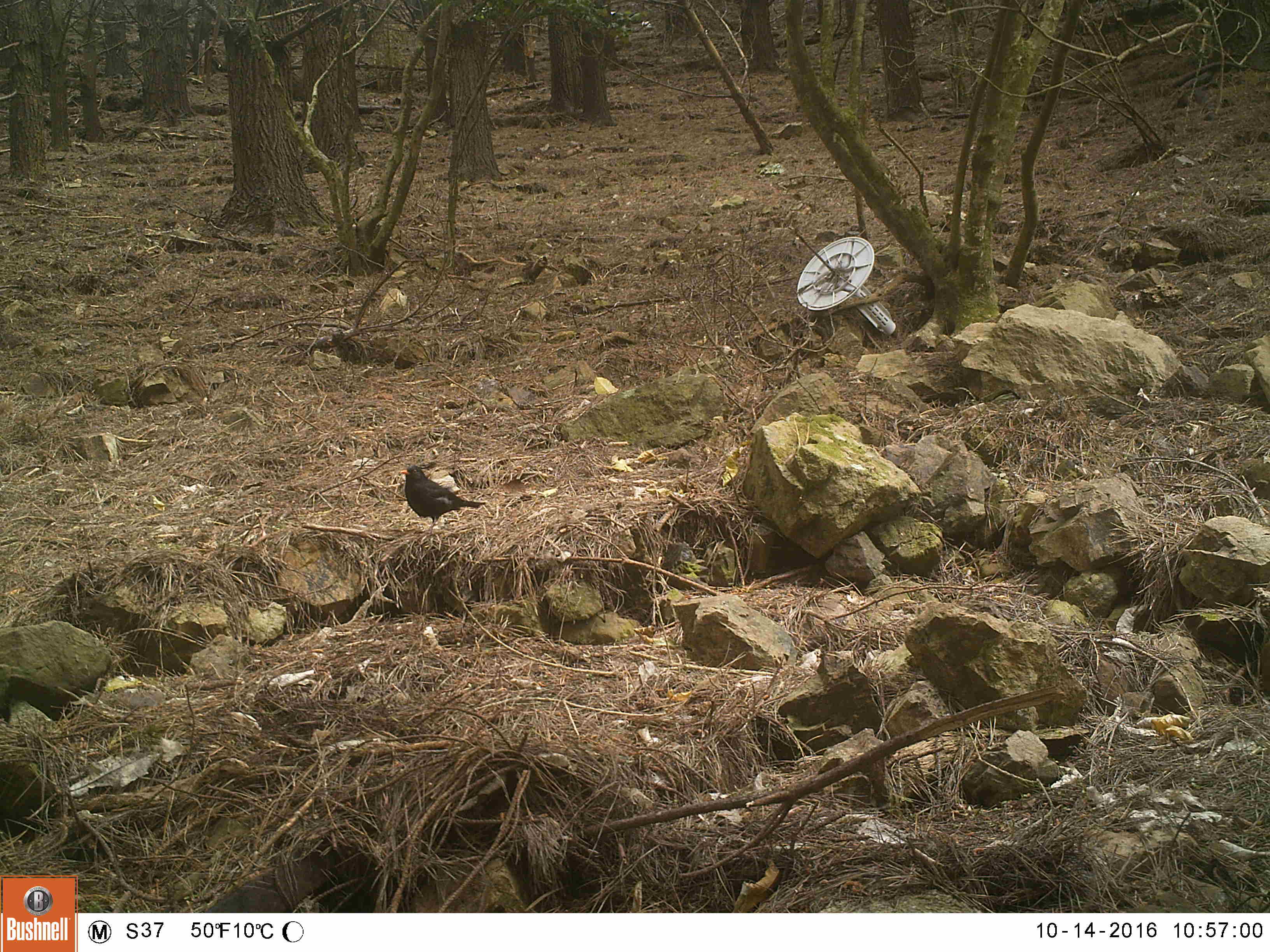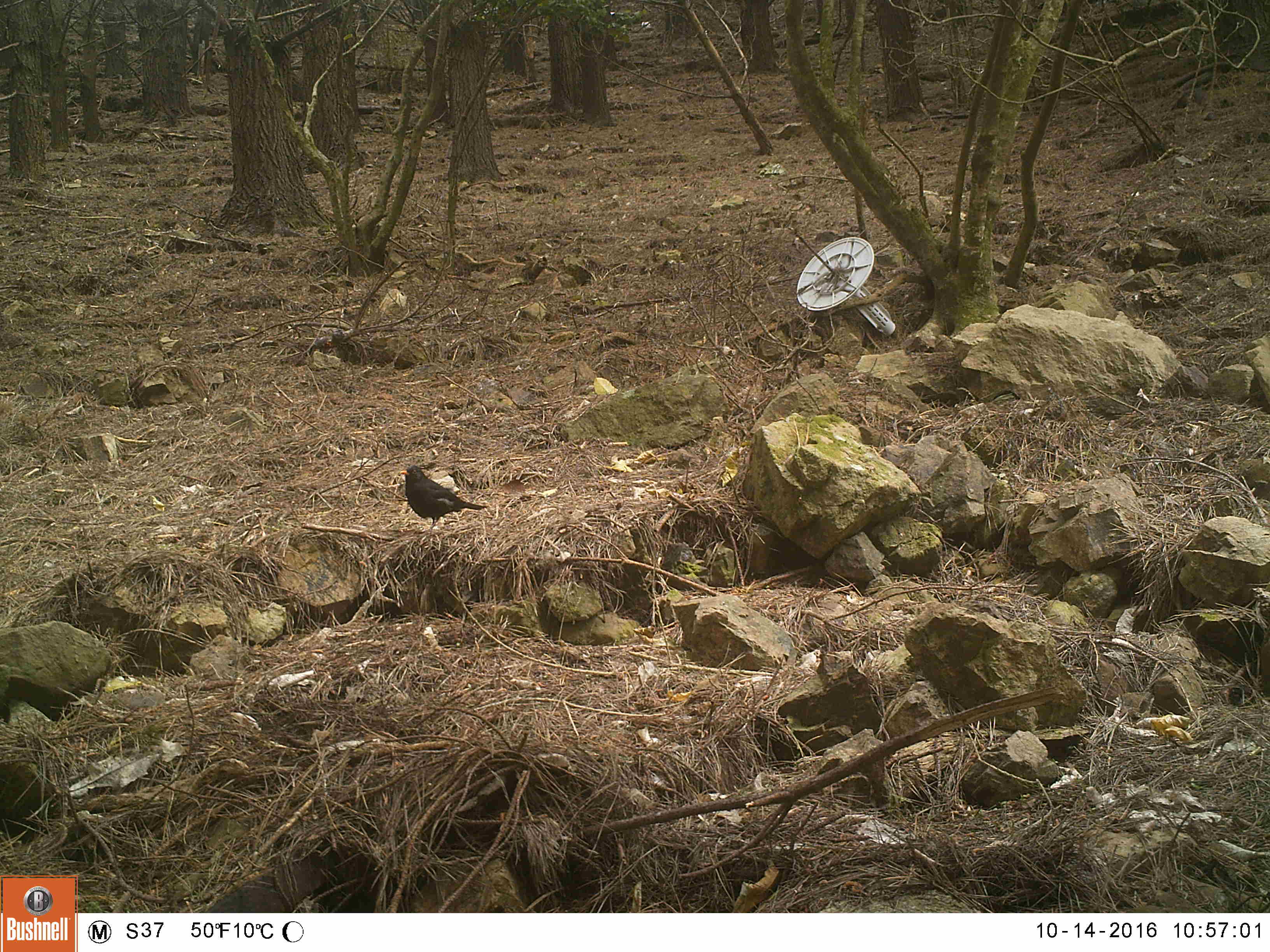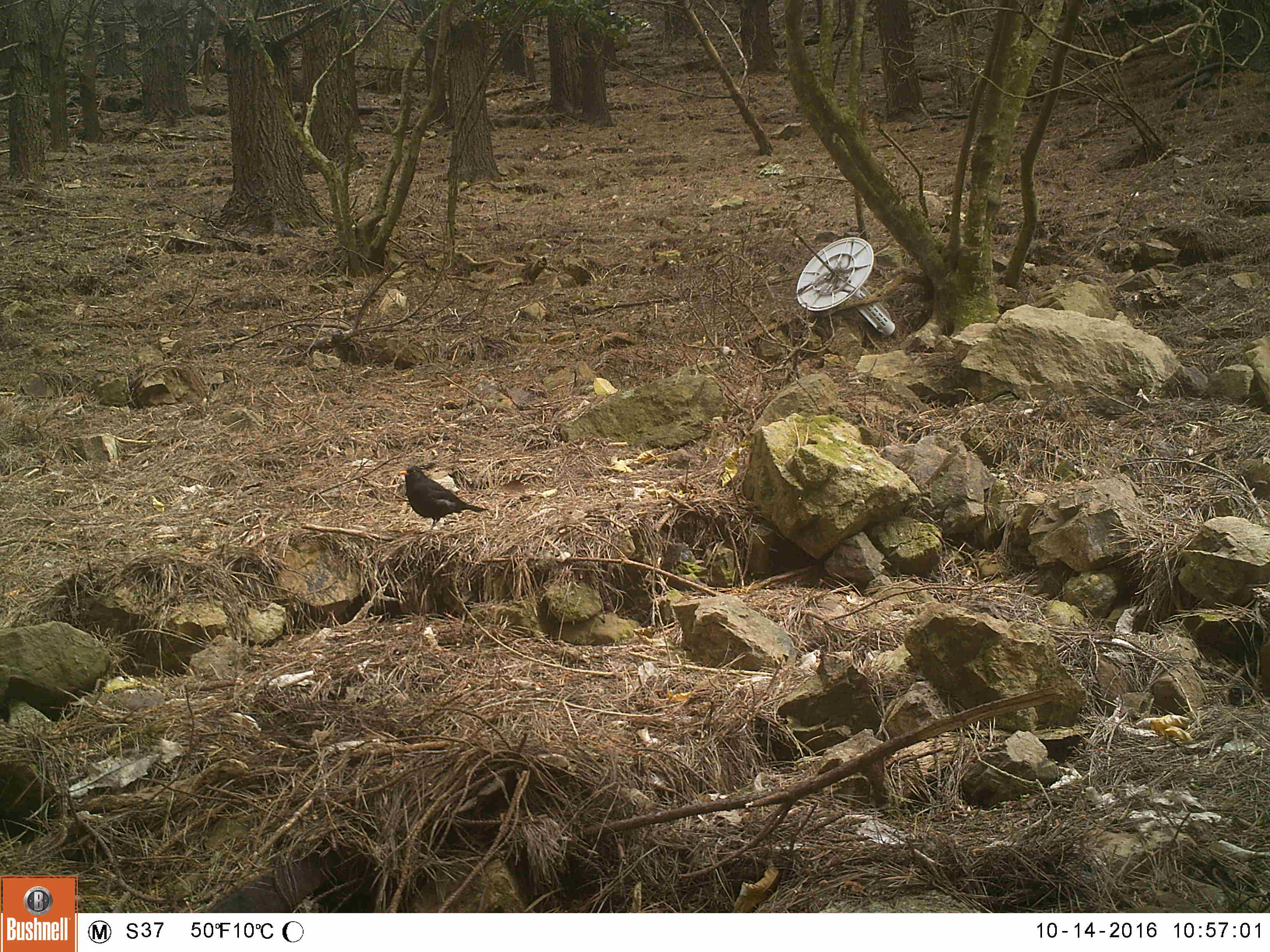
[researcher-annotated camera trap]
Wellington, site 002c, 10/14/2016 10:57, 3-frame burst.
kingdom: Animalia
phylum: Chordata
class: Aves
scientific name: Aves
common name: bird